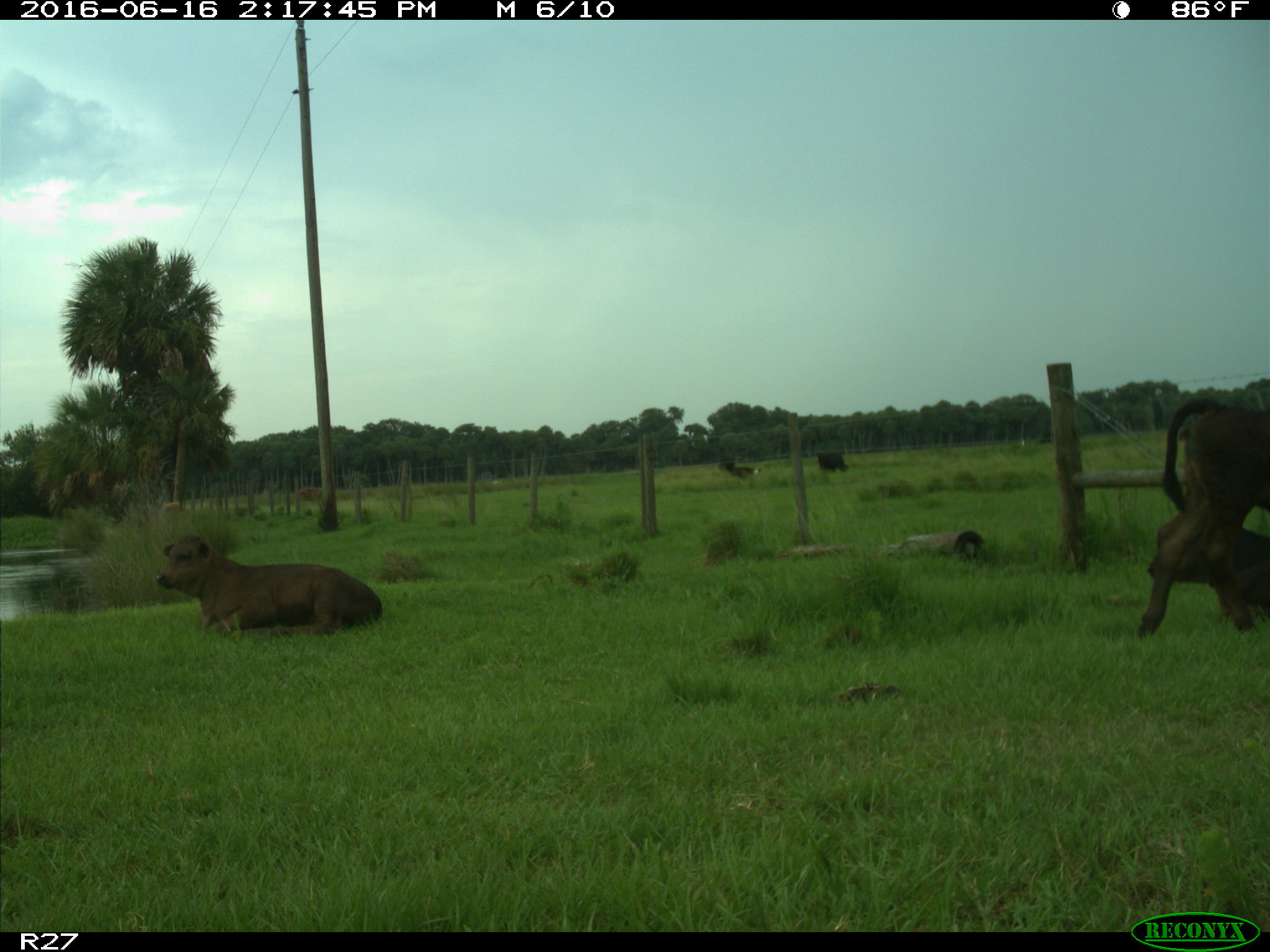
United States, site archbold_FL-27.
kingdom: Animalia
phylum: Chordata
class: Mammalia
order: Artiodactyla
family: Bovidae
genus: Bos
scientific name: Bos taurus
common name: domestic cow